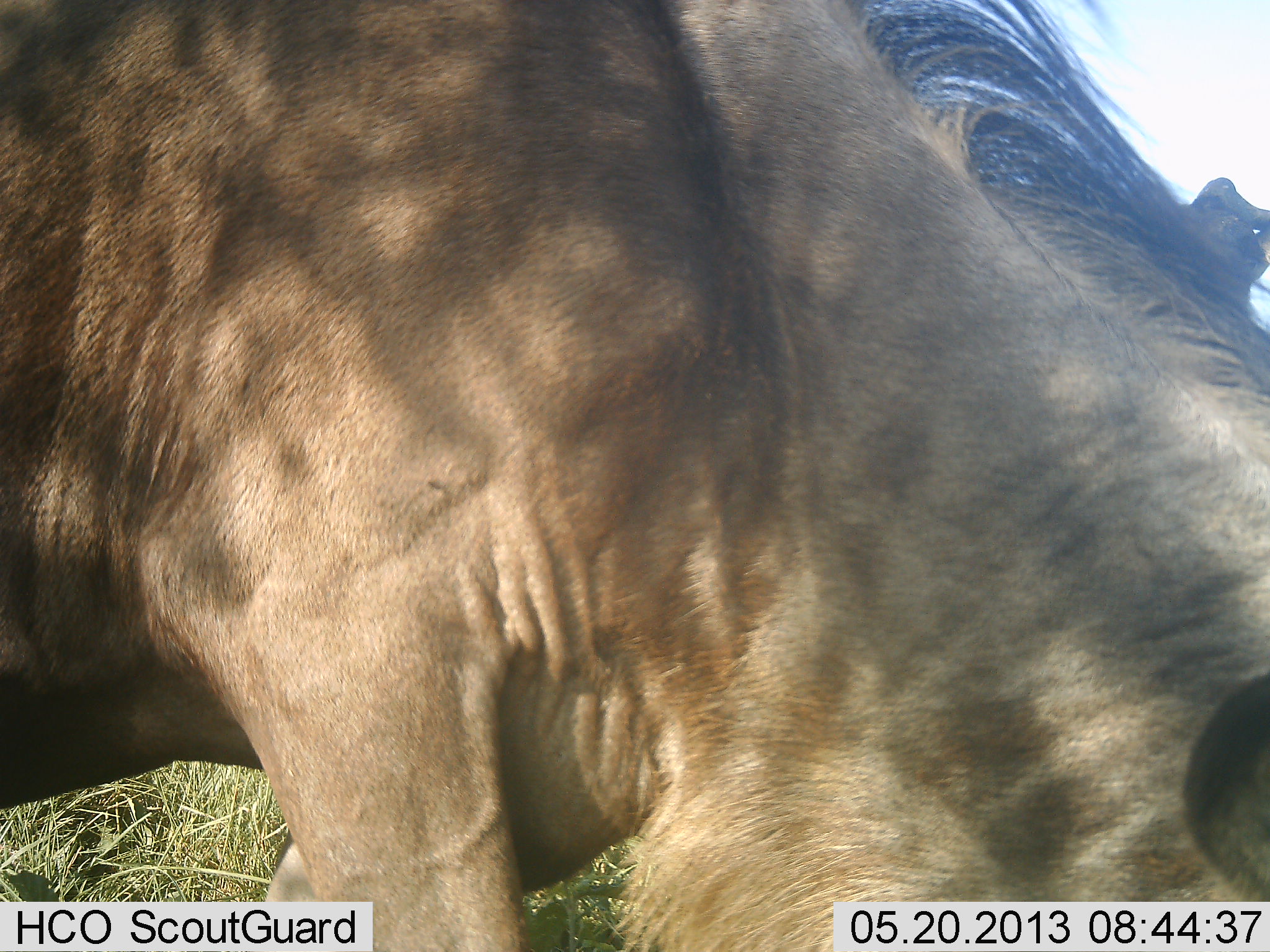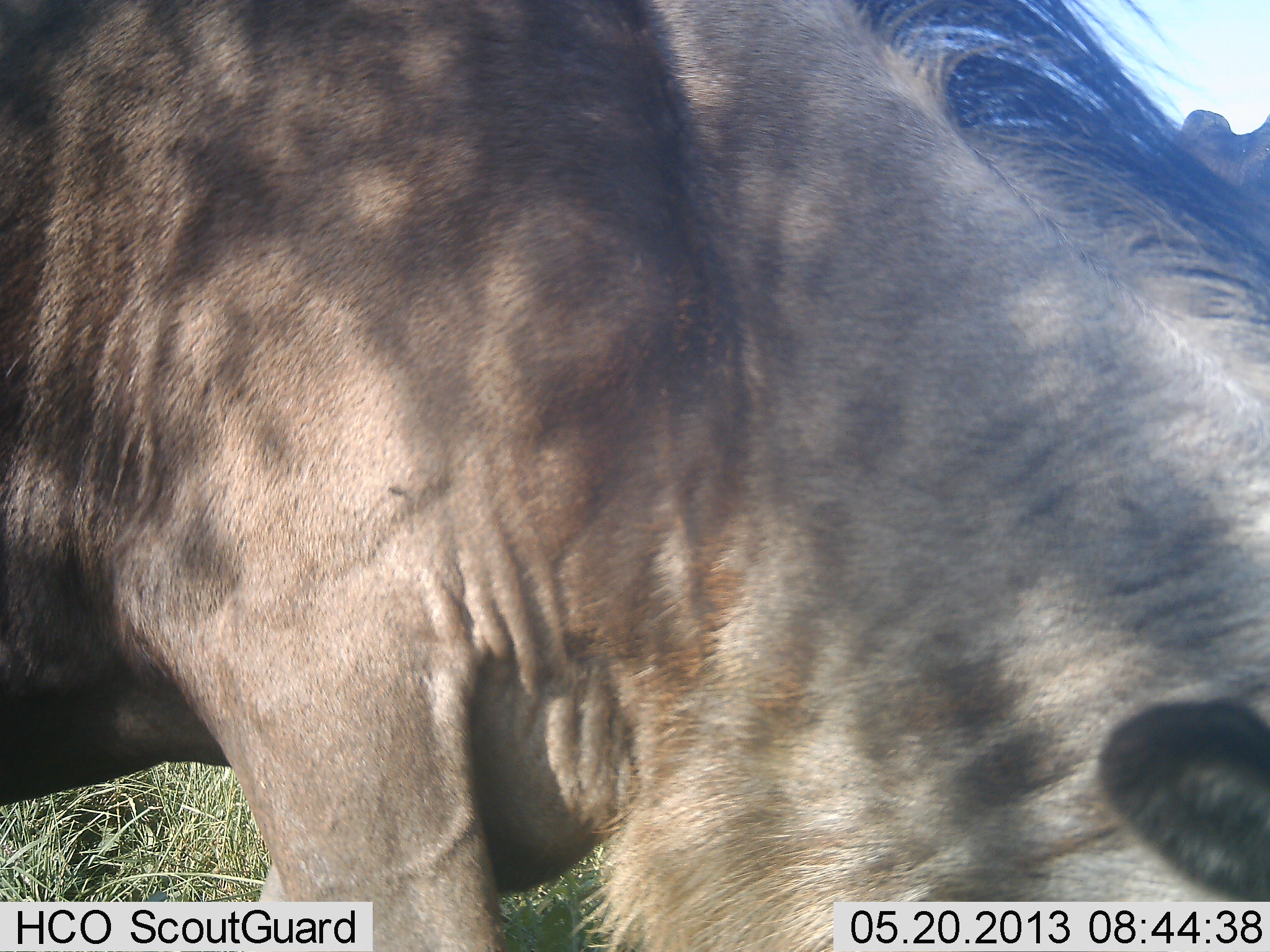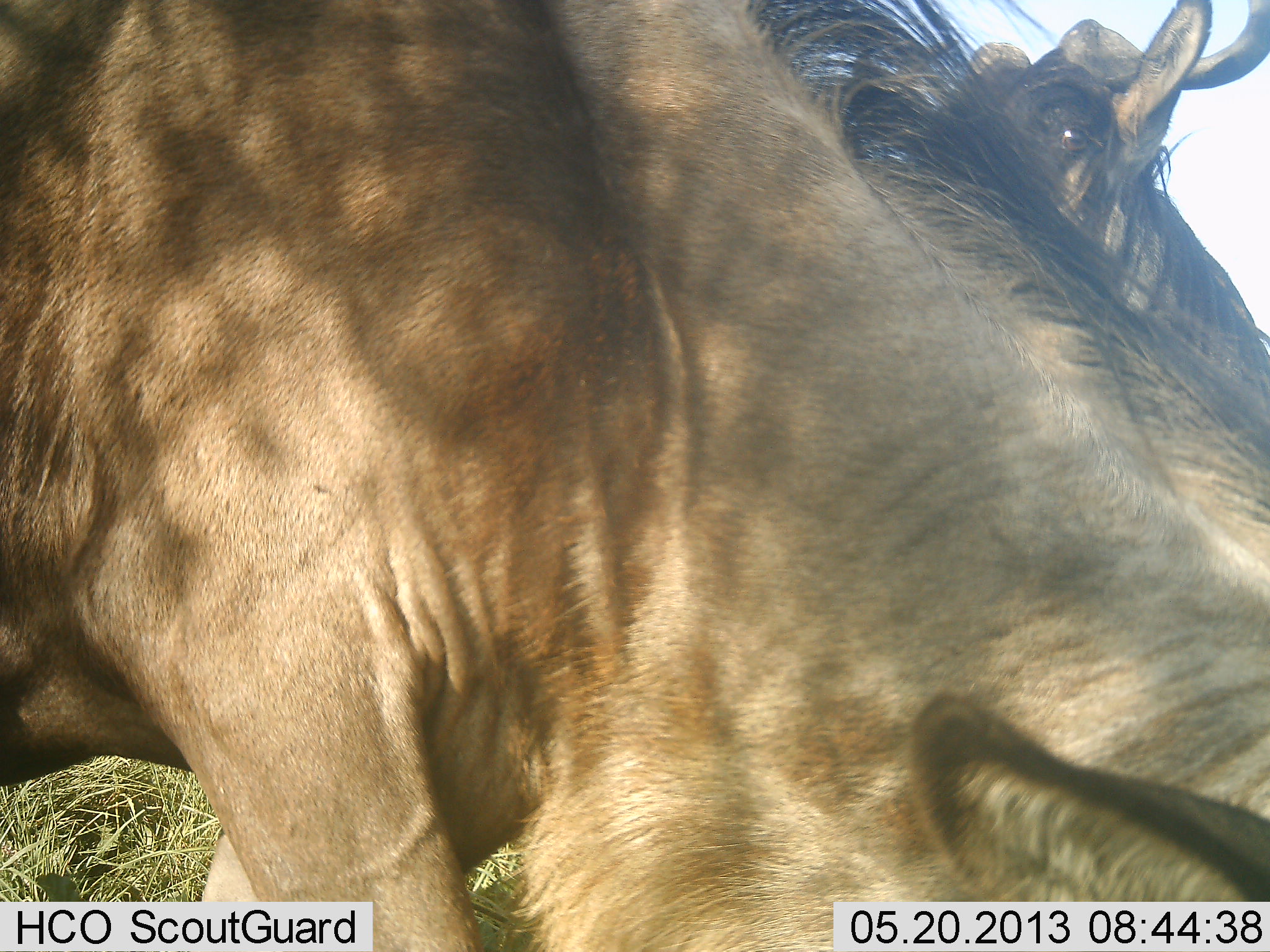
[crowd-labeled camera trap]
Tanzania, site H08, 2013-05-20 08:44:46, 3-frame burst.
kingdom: Animalia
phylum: Chordata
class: Mammalia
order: Artiodactyla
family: Bovidae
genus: Connochaetes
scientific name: Connochaetes taurinus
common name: blue wildebeest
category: wildebeest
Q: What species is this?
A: Wildebeest (blue wildebeest) (Connochaetes taurinus).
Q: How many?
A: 1.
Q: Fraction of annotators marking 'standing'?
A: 40%.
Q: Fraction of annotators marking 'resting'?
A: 0%.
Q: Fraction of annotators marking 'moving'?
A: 0%.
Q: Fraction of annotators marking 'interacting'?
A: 0%.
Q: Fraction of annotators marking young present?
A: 0%.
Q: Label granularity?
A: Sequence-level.